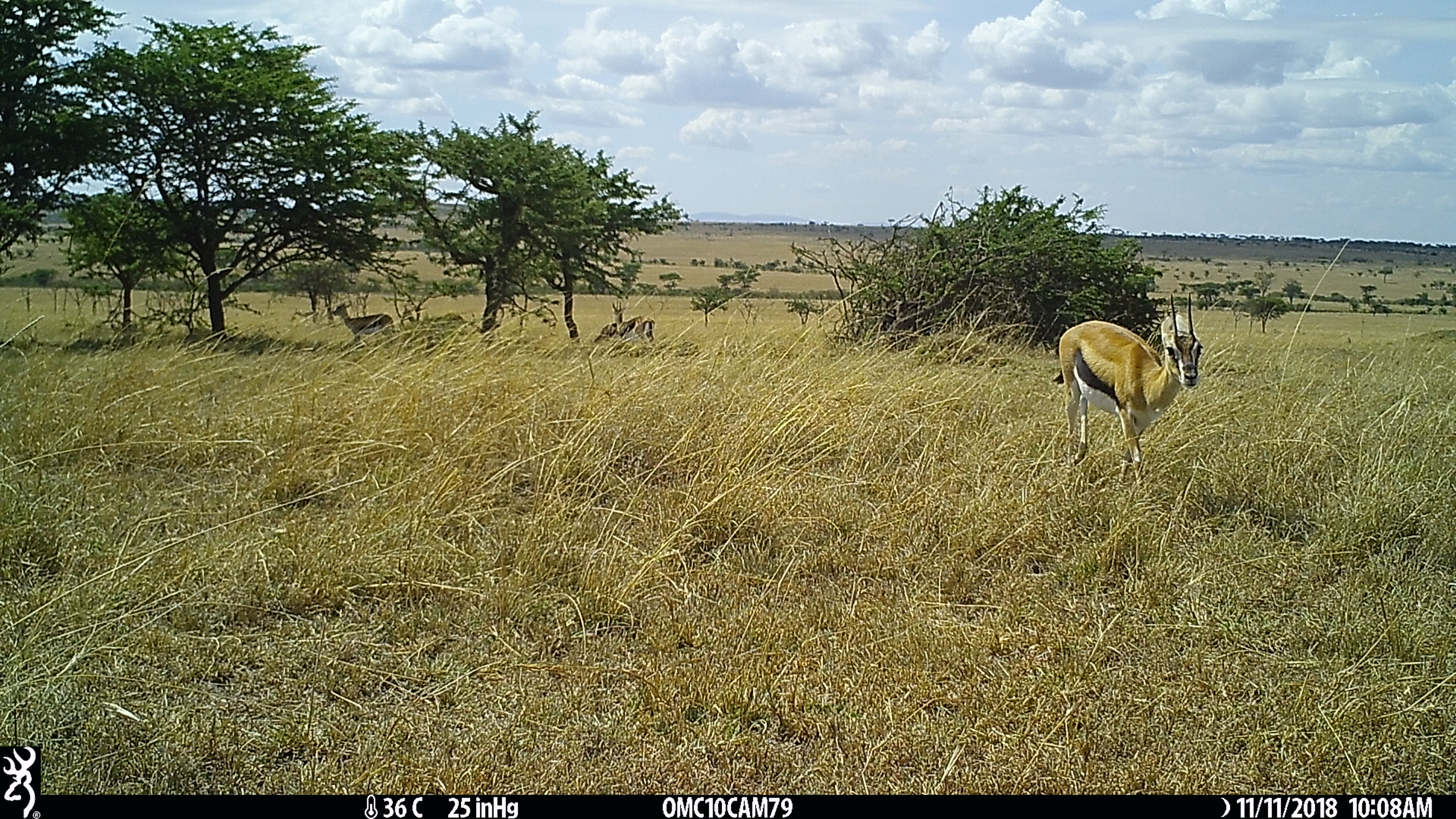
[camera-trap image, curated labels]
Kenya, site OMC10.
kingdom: Animalia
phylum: Chordata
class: Mammalia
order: Artiodactyla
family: Bovidae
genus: Eudorcas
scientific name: Eudorcas thomsonii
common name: thomon's gazelle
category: gazelle thomsons